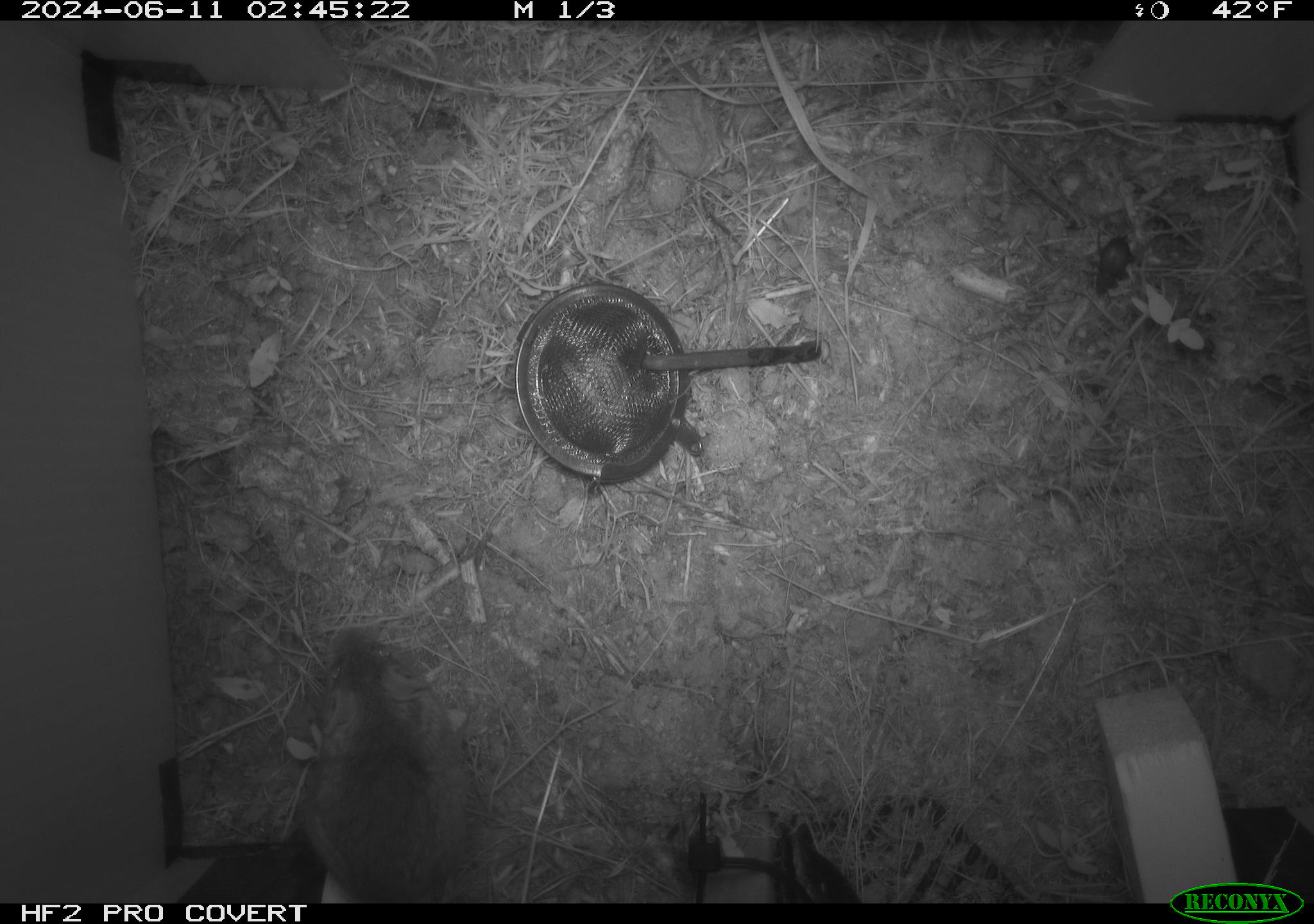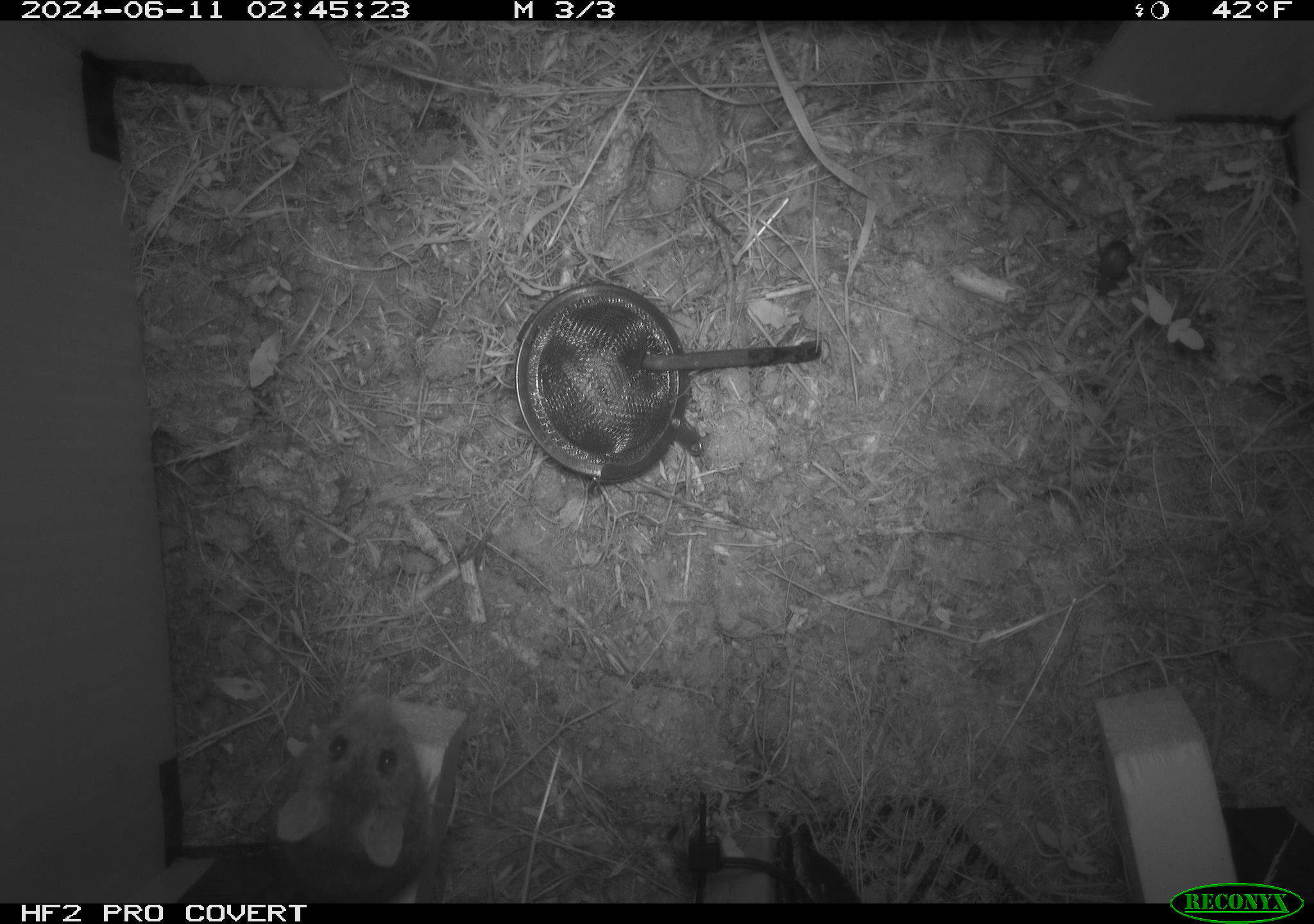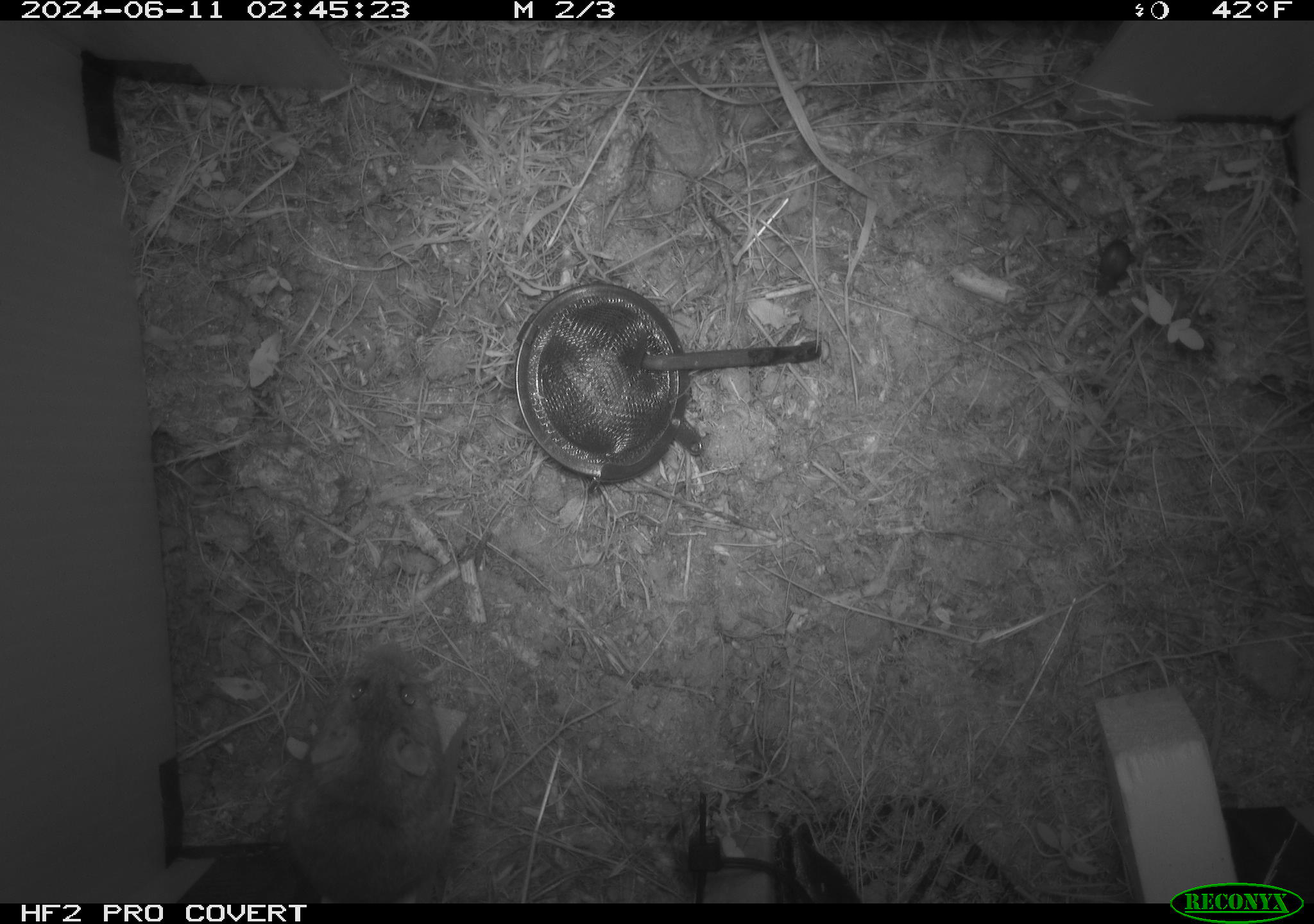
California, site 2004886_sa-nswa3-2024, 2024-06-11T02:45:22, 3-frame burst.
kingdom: Animalia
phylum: Chordata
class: Mammalia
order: Rodentia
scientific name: Rodentia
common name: rodent